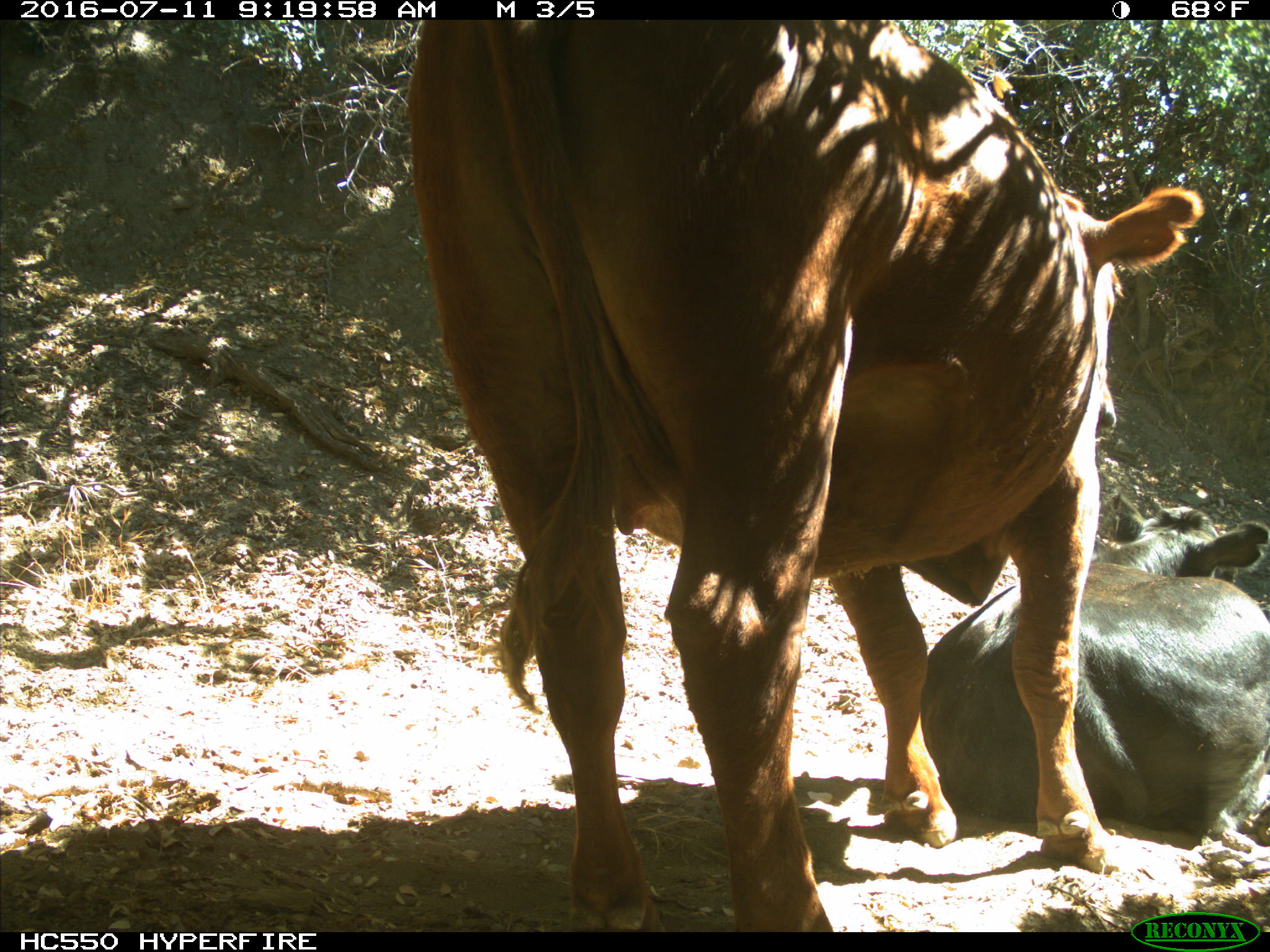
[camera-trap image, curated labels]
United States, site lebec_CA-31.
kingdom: Animalia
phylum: Chordata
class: Mammalia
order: Artiodactyla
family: Bovidae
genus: Bos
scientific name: Bos taurus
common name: domestic cow